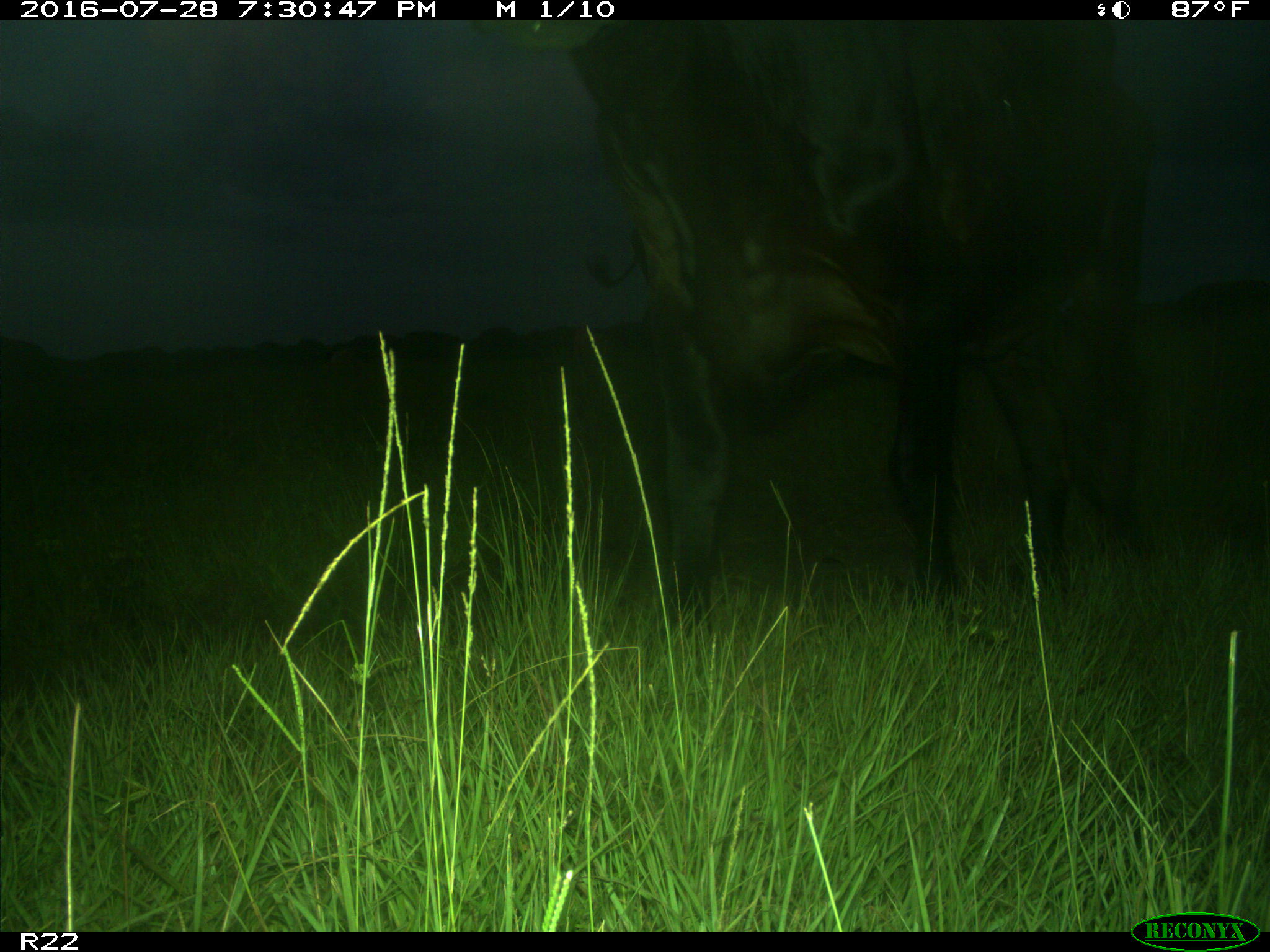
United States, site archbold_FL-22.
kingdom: Animalia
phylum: Chordata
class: Mammalia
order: Artiodactyla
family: Bovidae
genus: Bos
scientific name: Bos taurus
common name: domestic cow